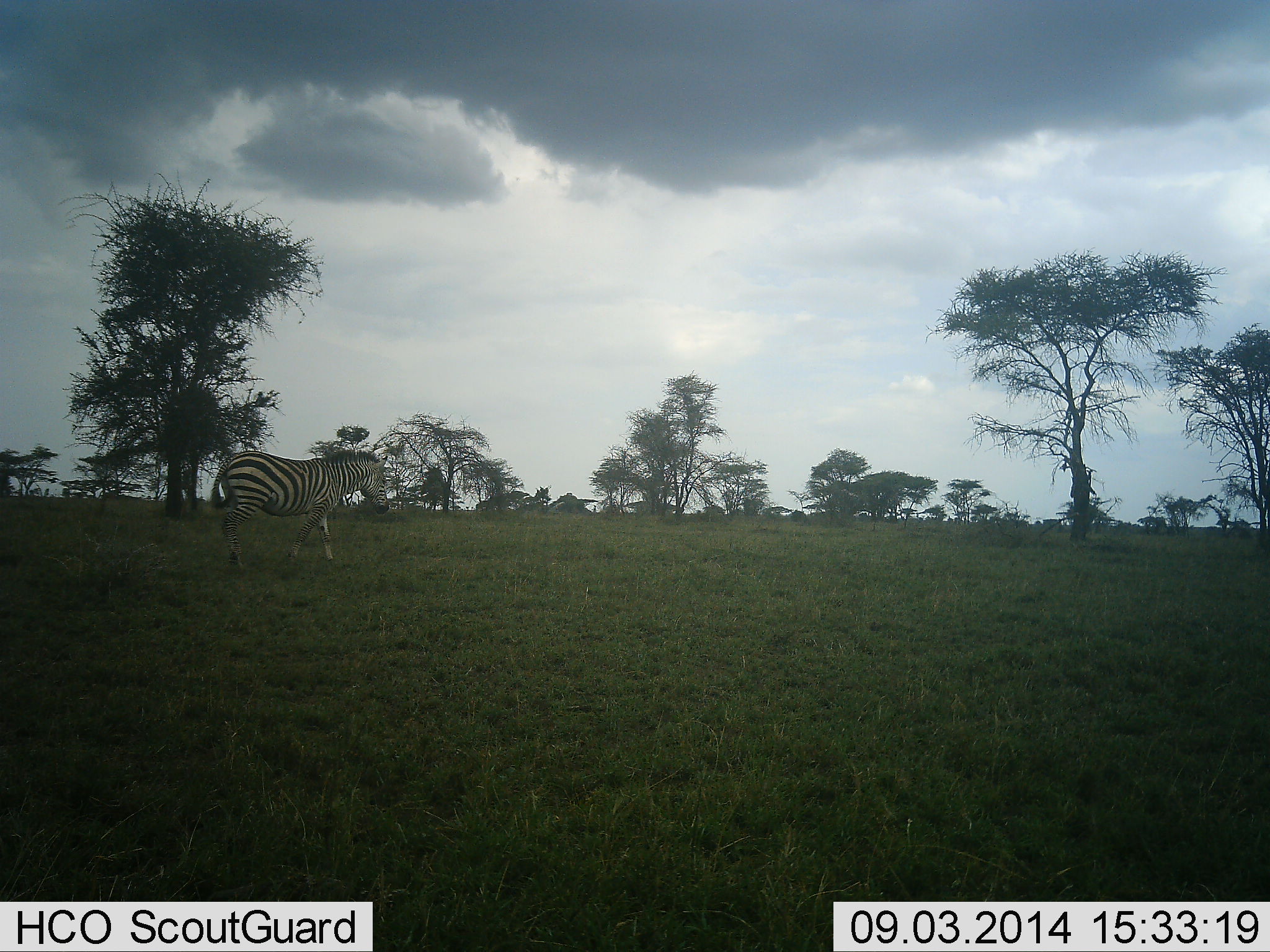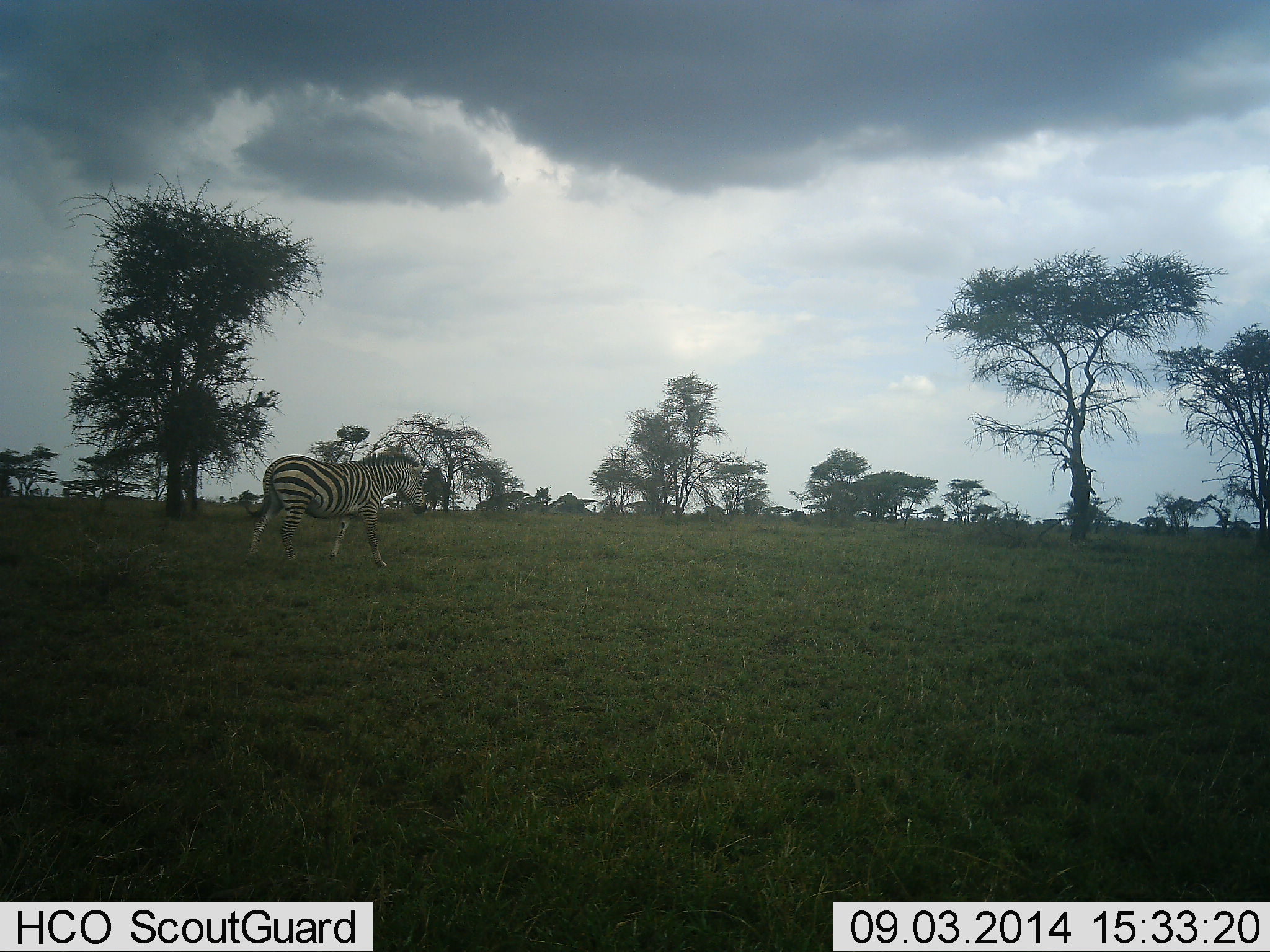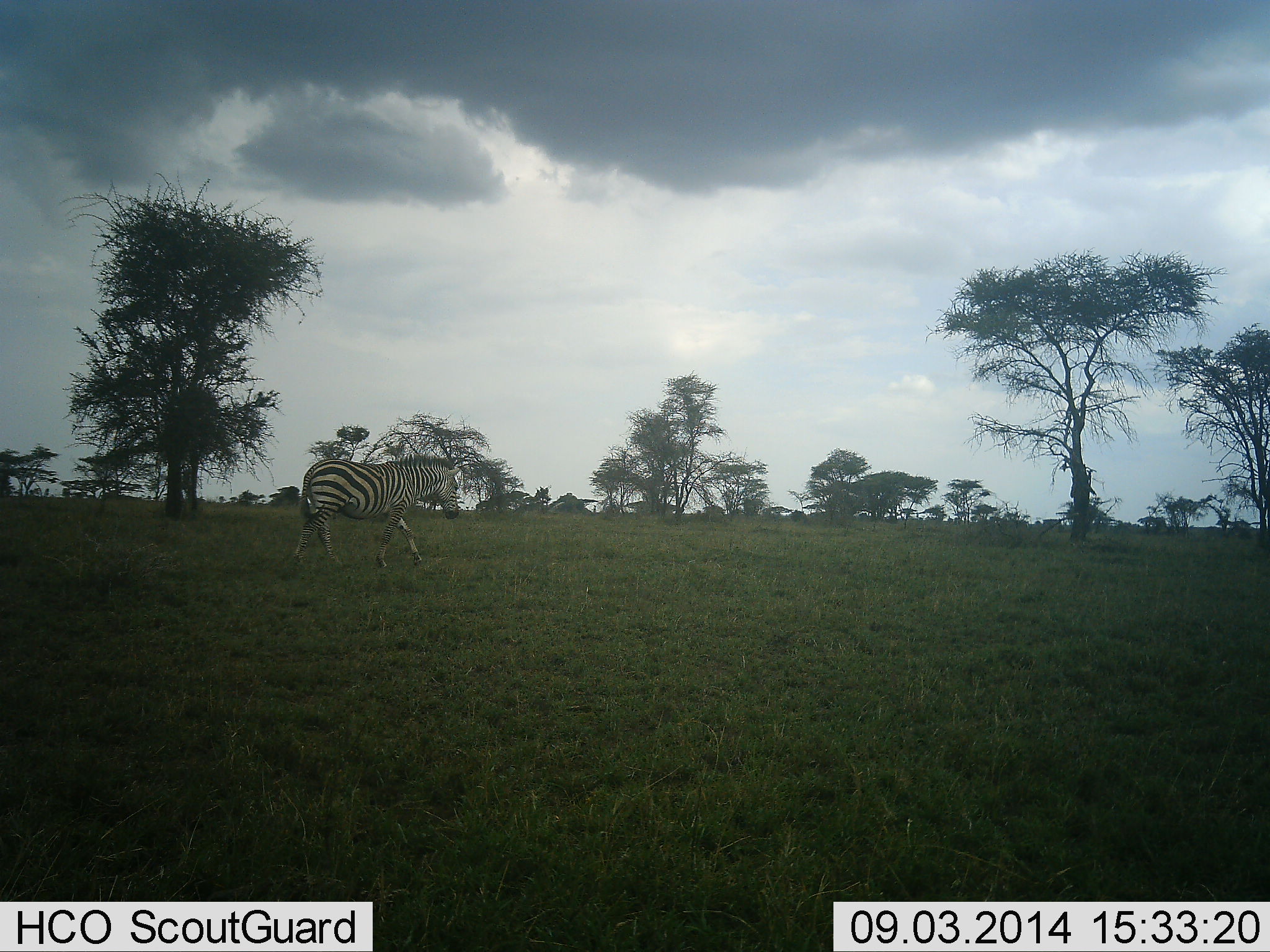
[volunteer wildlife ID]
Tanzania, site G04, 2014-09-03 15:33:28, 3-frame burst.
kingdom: Animalia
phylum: Chordata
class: Mammalia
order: Perissodactyla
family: Equidae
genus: Equus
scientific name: Equus quagga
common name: plains zebra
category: zebra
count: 1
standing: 0%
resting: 0%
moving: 100%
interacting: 0%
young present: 0%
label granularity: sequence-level